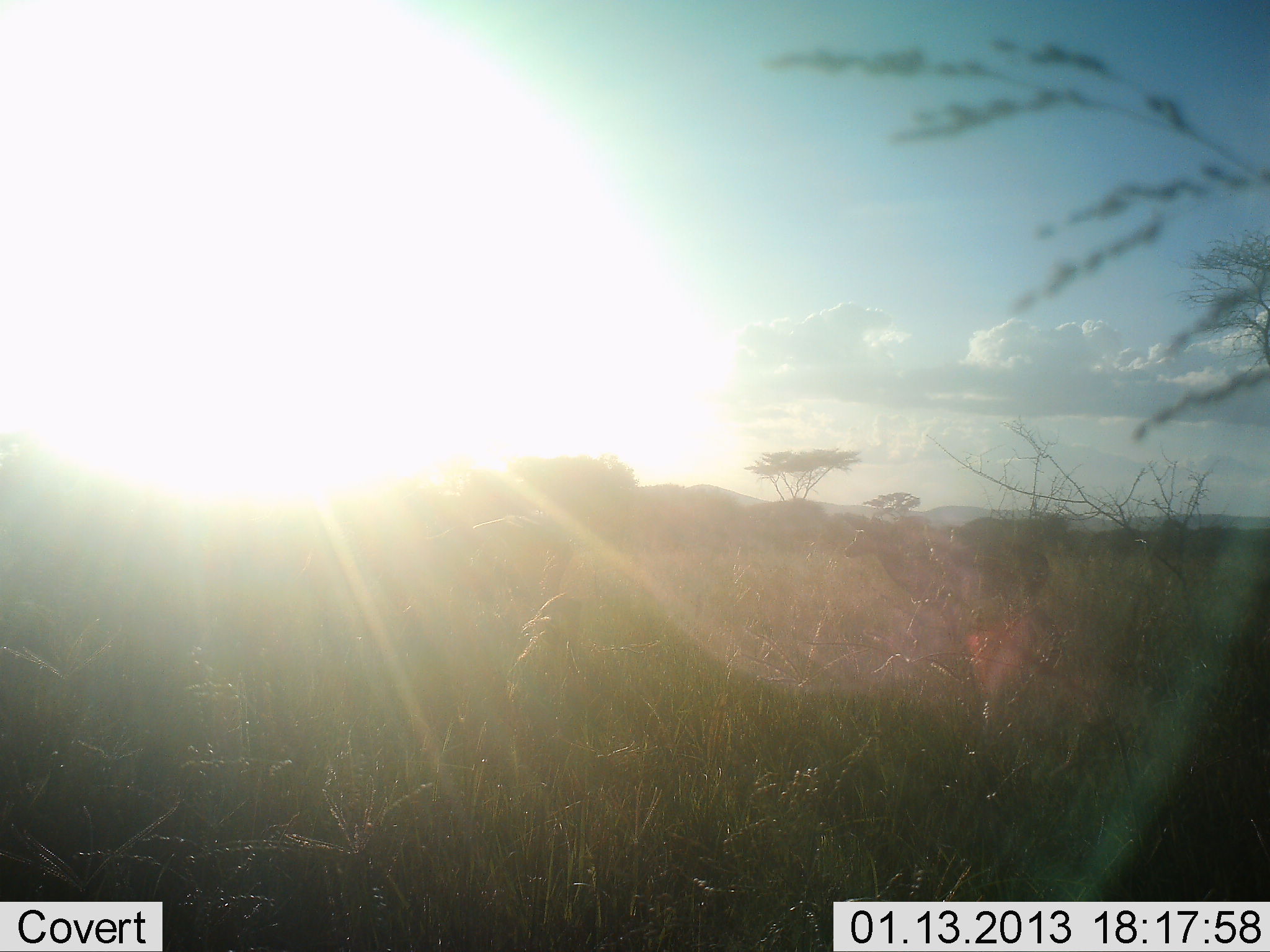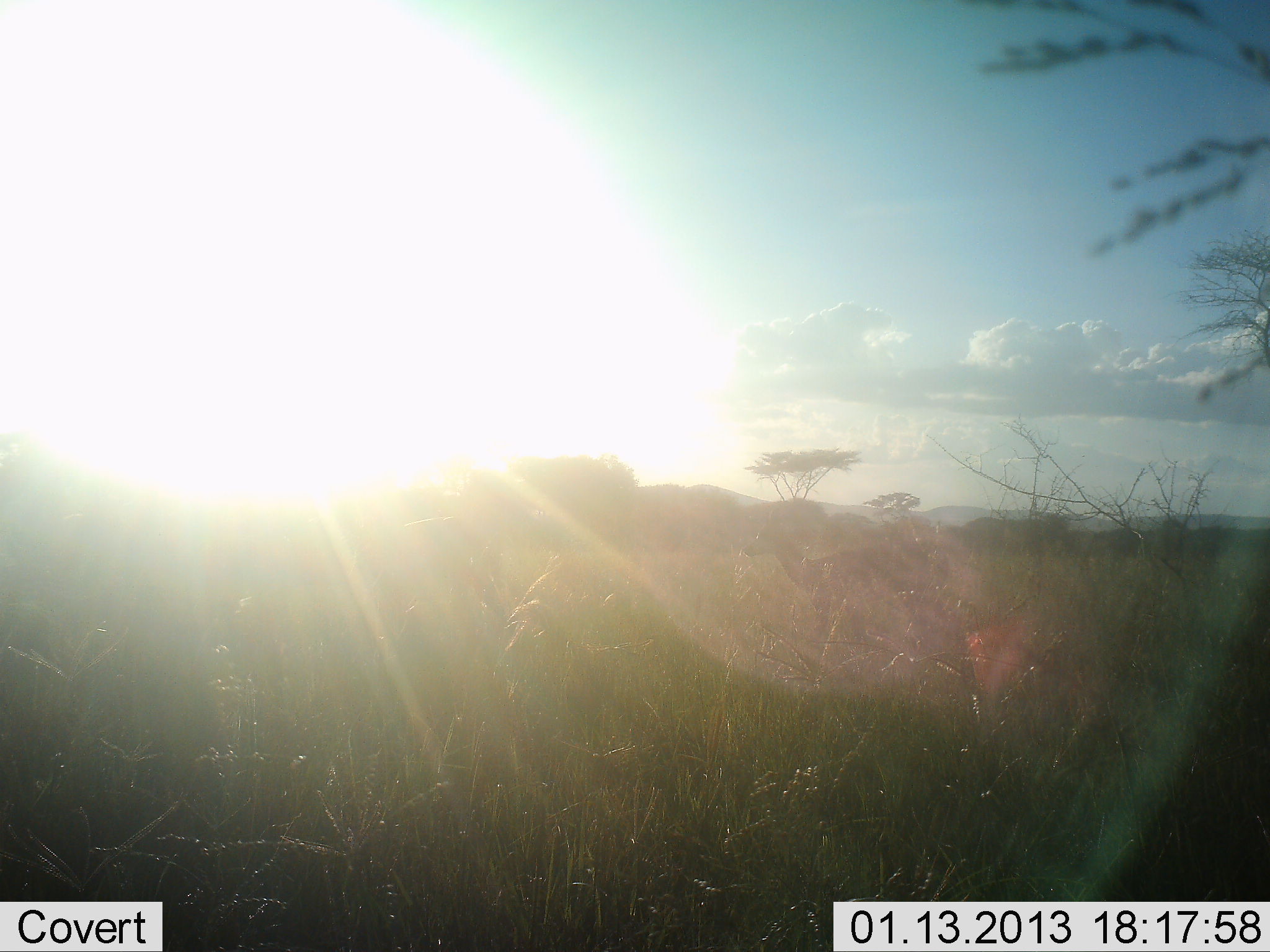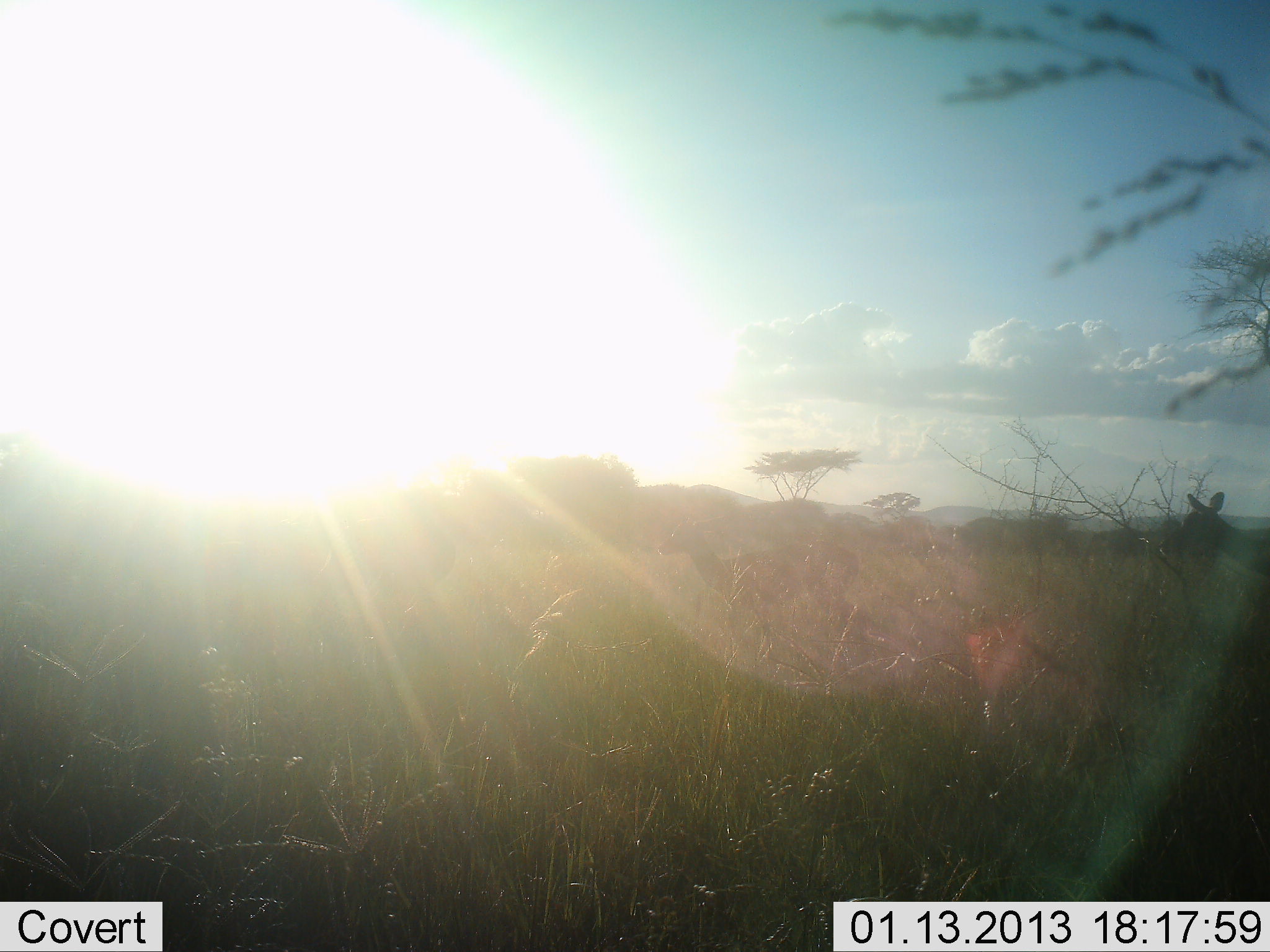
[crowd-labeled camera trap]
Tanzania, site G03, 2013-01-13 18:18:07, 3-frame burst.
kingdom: Animalia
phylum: Chordata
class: Mammalia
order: Artiodactyla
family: Bovidae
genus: Aepyceros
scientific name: Aepyceros melampus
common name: impala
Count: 3.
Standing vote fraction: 12%.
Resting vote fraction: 0%.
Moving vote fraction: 88%.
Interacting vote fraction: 0%.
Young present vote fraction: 0%.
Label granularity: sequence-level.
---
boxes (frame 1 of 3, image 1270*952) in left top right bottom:
animal: 840 523 1051 636; 429 511 573 592; 499 627 567 723; 518 589 582 649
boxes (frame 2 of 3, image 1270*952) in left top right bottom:
animal: 741 521 952 651; 346 516 509 626; 509 559 583 634; 492 622 545 700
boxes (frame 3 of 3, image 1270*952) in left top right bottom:
animal: 658 519 880 651; 282 507 460 595; 491 627 571 722; 525 585 602 640